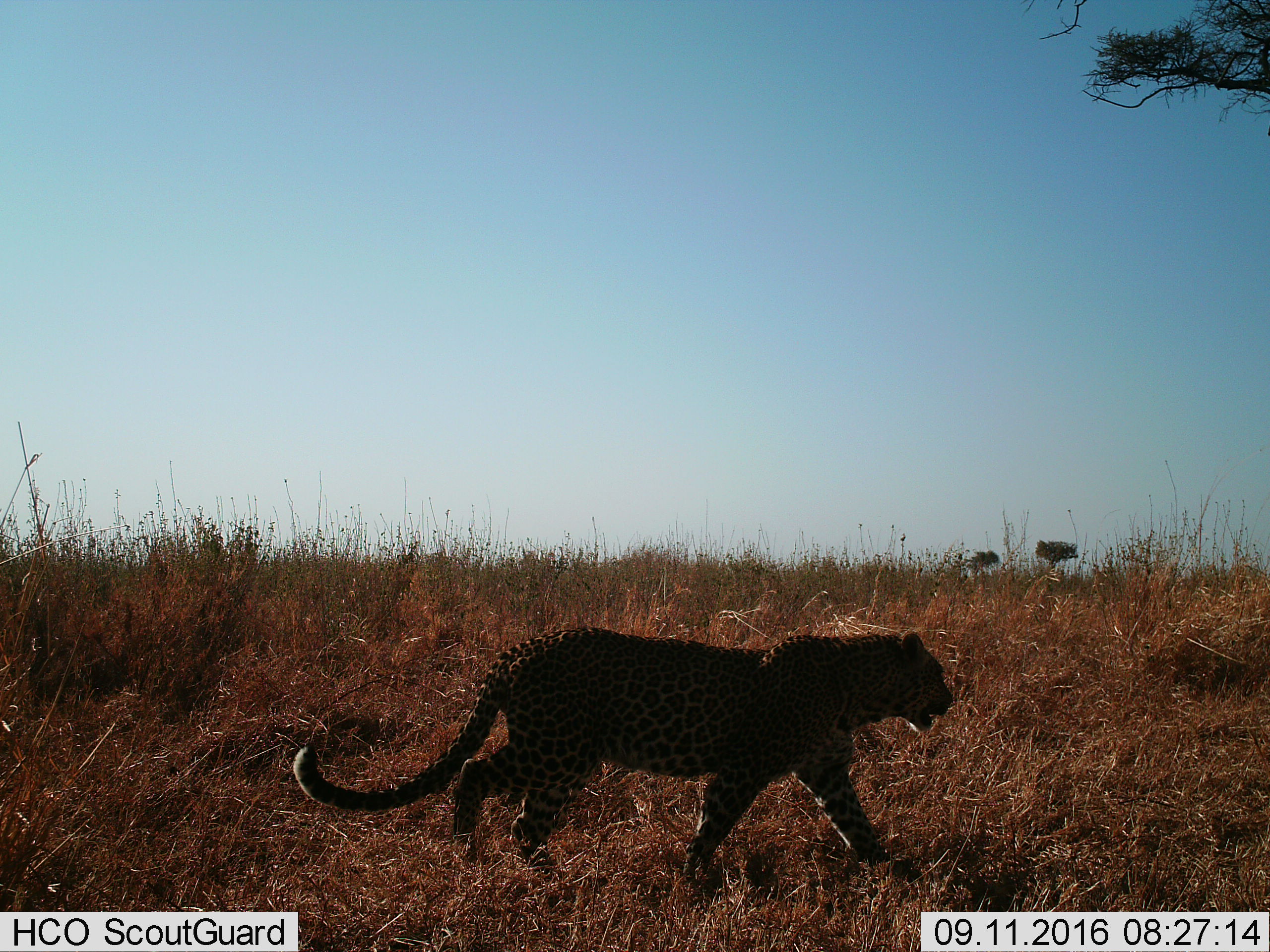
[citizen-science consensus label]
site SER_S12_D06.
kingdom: Animalia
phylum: Chordata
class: Mammalia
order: Carnivora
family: Felidae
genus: Panthera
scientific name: Panthera pardus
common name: leopard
Leopard (Panthera pardus), count 1. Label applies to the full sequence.